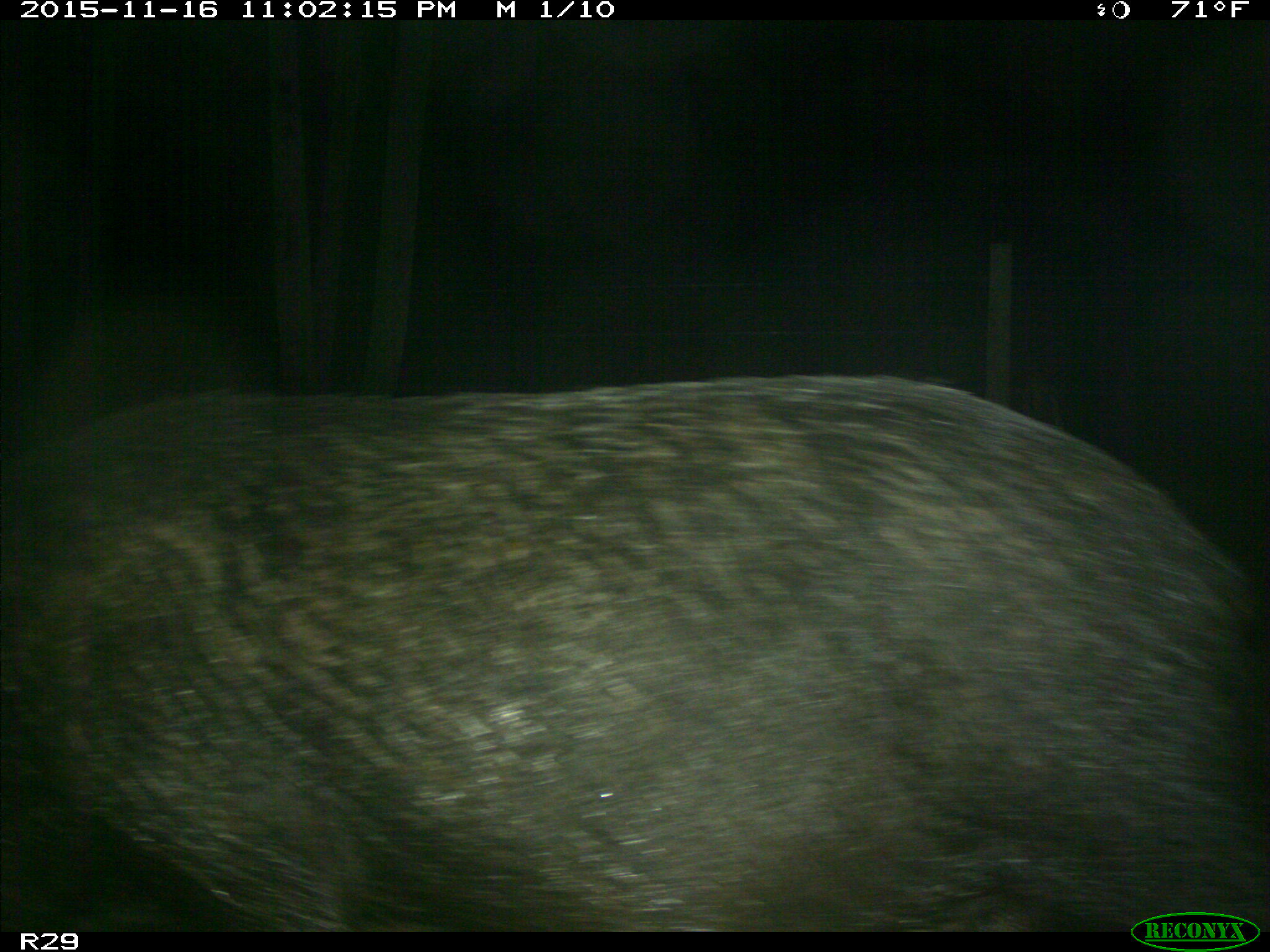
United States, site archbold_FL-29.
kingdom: Animalia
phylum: Chordata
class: Mammalia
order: Artiodactyla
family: Suidae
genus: Sus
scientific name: Sus scrofa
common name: wild boar